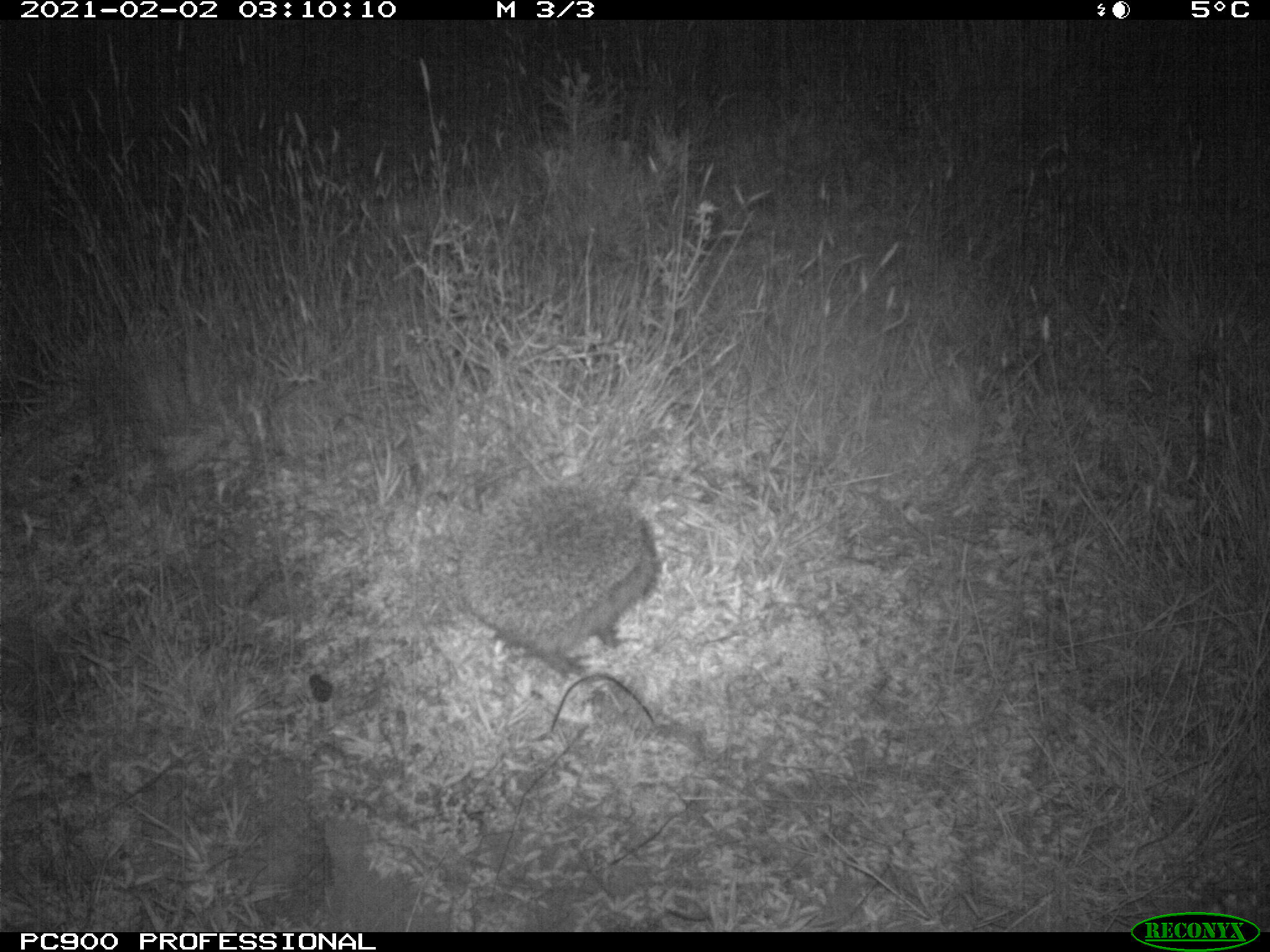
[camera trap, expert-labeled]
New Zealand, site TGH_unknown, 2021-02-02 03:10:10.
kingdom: Animalia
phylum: Chordata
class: Mammalia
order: Eulipotyphla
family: Erinaceidae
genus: Erinaceus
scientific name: Erinaceus europaeus europaeus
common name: european hedgehog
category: hedgehog